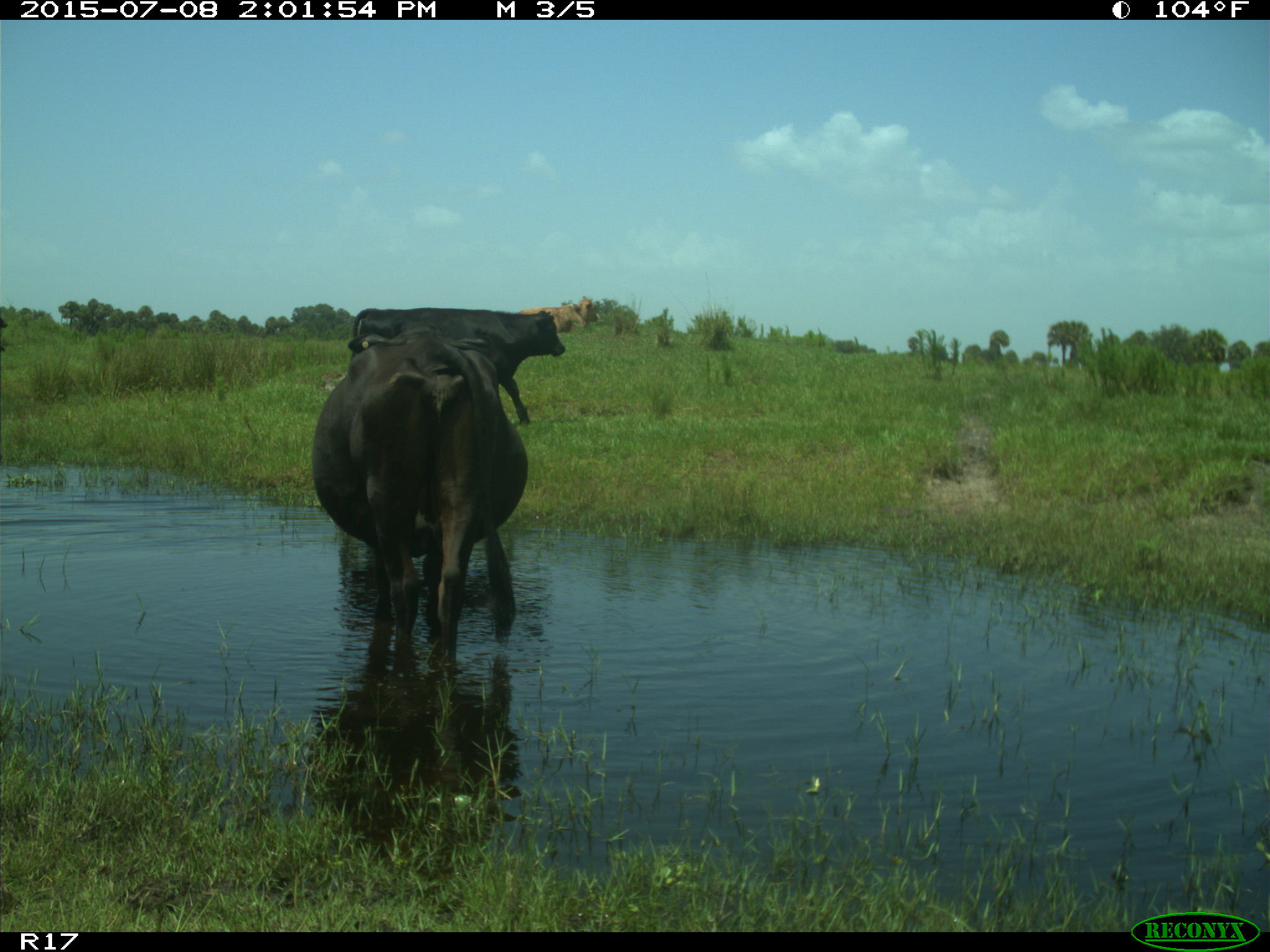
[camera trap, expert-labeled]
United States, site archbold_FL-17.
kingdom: Animalia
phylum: Chordata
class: Mammalia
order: Artiodactyla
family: Bovidae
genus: Bos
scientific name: Bos taurus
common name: domestic cow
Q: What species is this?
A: Bos taurus (domestic cow).